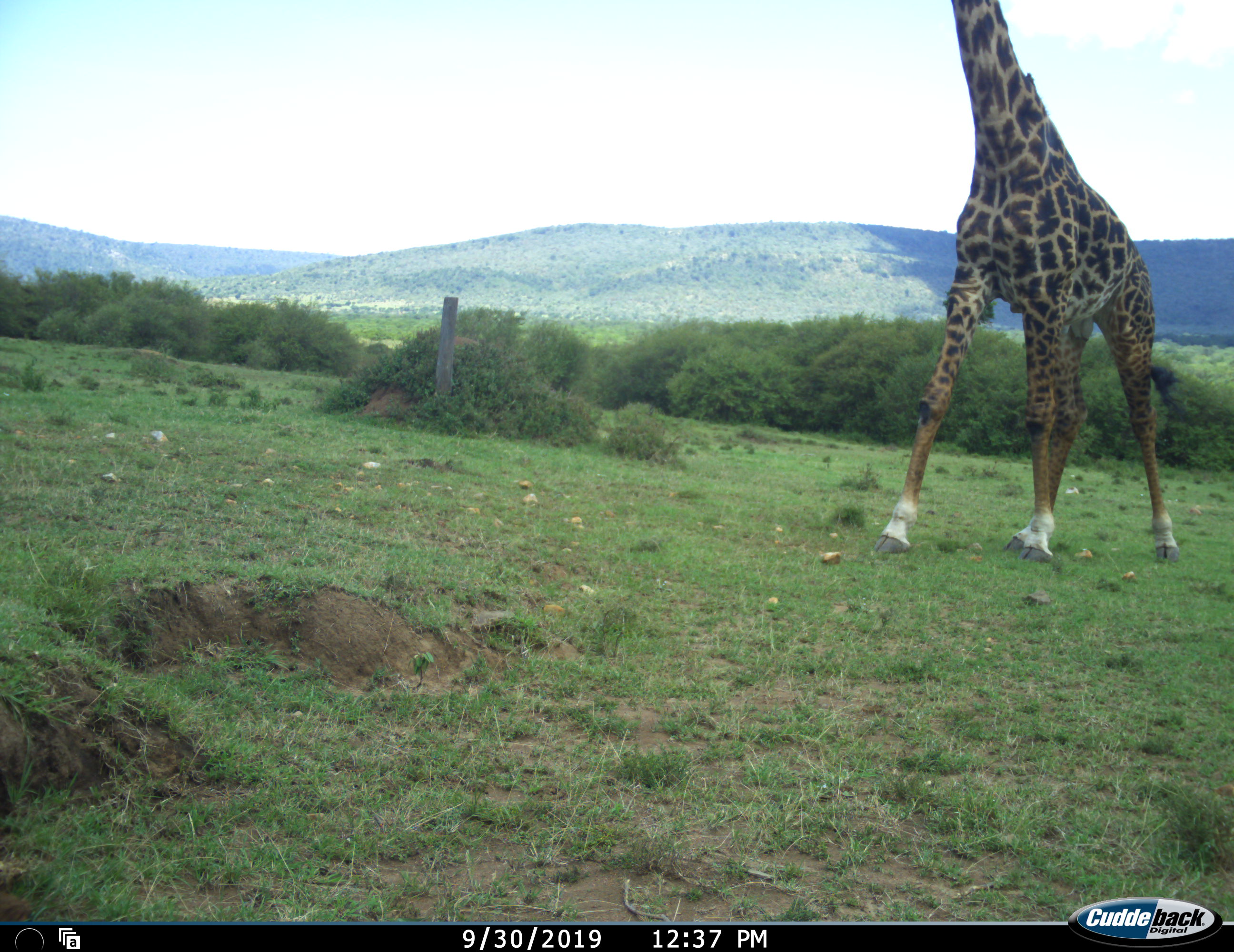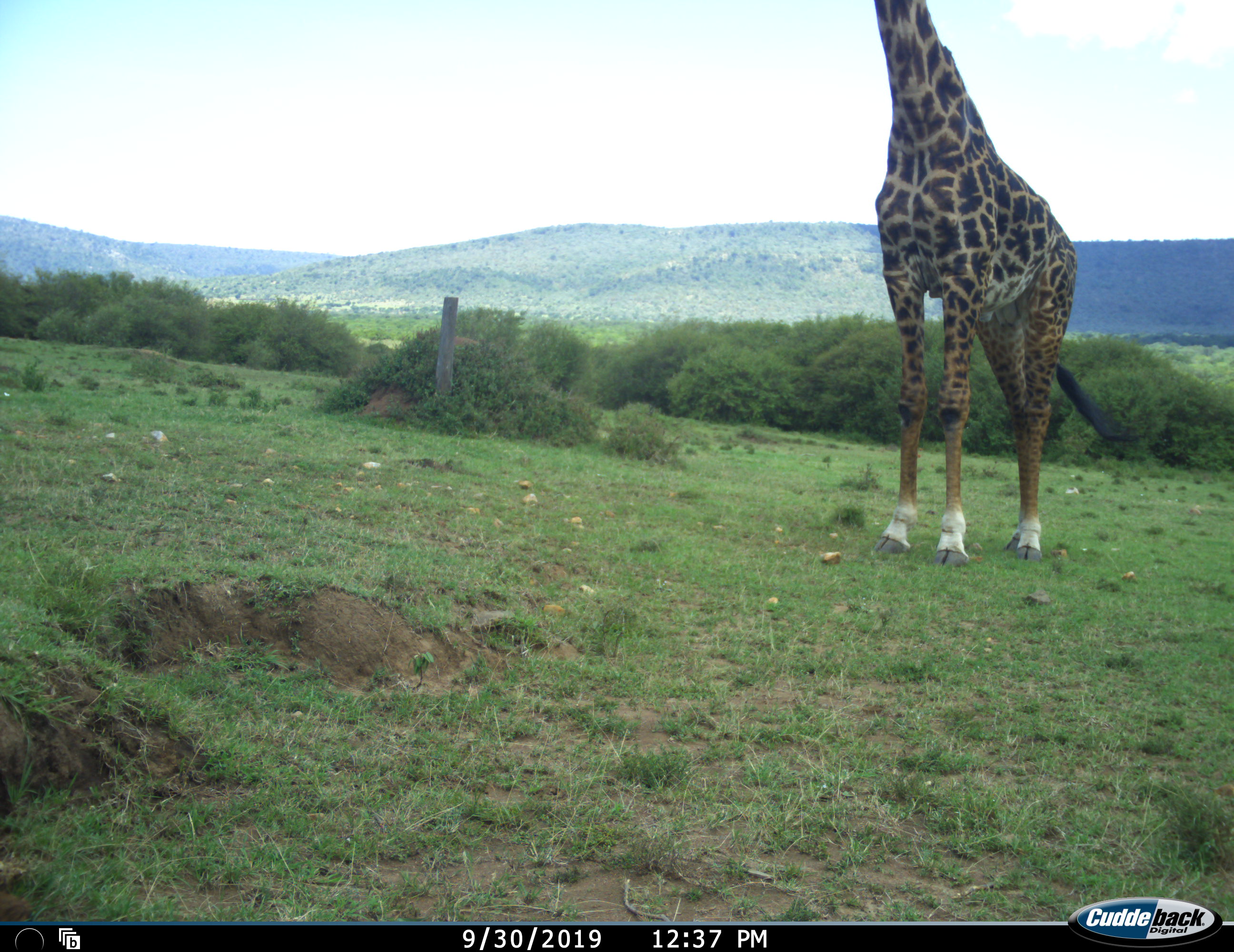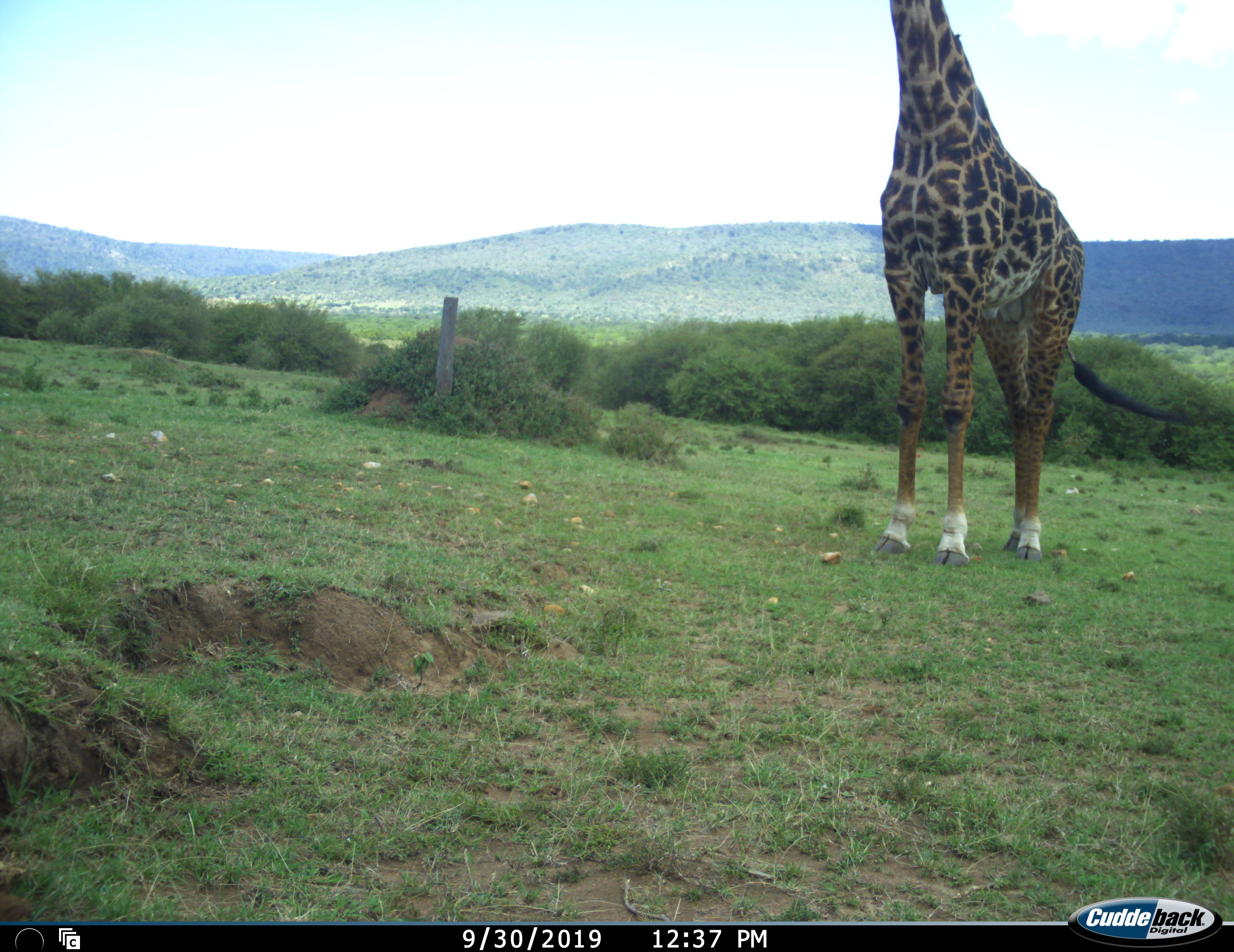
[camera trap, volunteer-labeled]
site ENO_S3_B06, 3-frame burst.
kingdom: Animalia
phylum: Chordata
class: Mammalia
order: Artiodactyla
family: Giraffidae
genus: Giraffa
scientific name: Giraffa camelopardalis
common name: giraffe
Giraffe (Giraffa camelopardalis), count 1. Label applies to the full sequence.